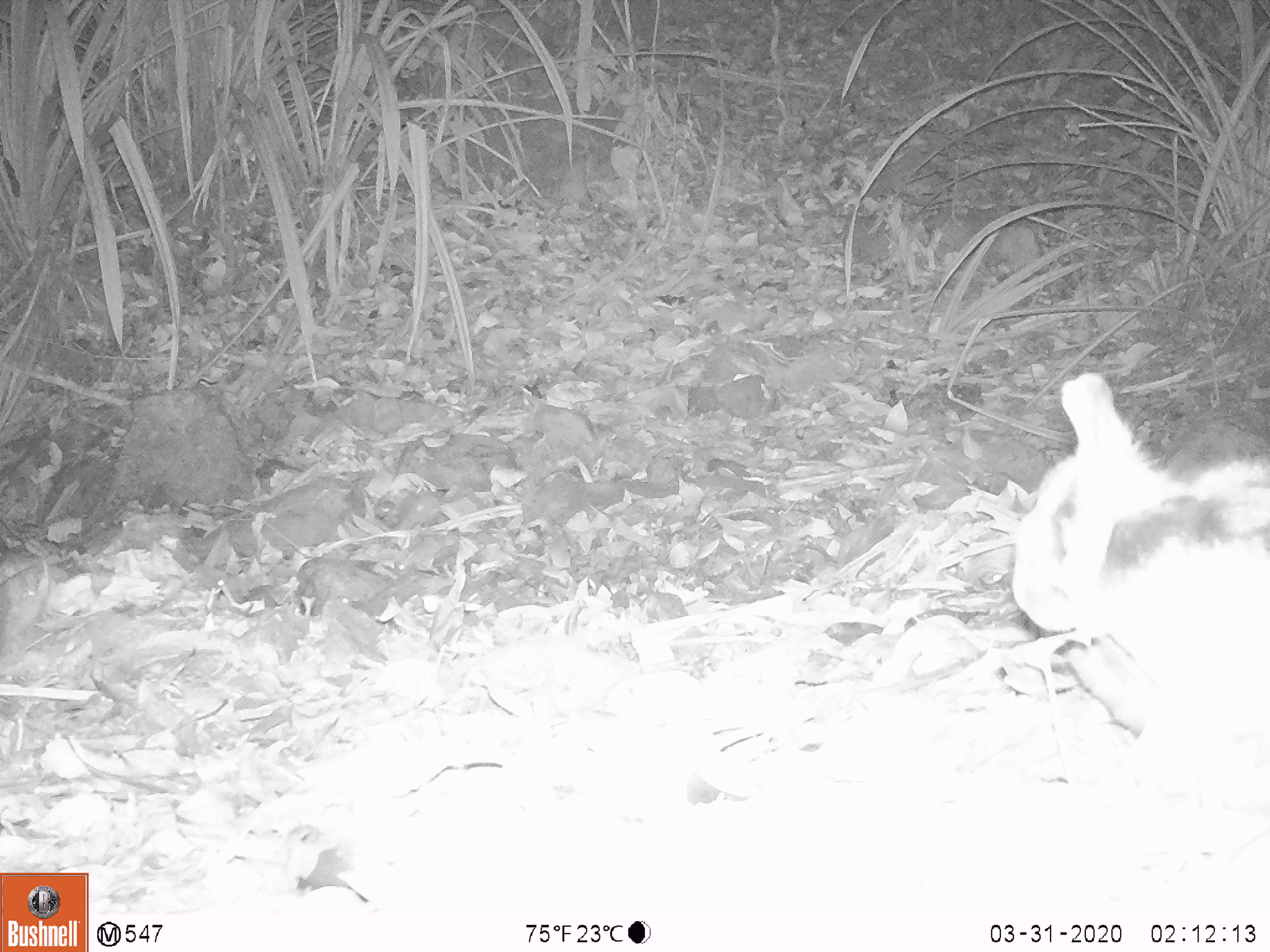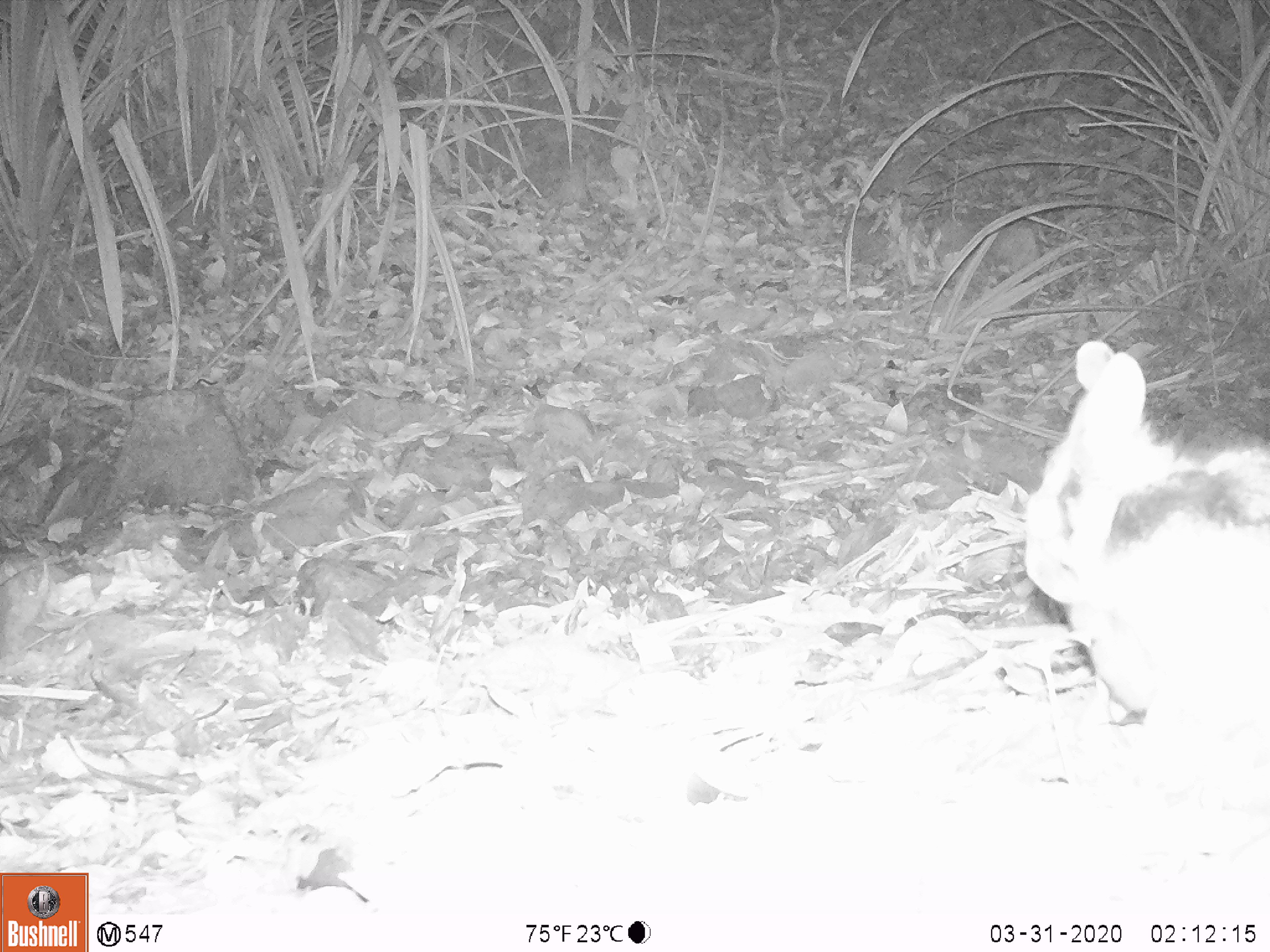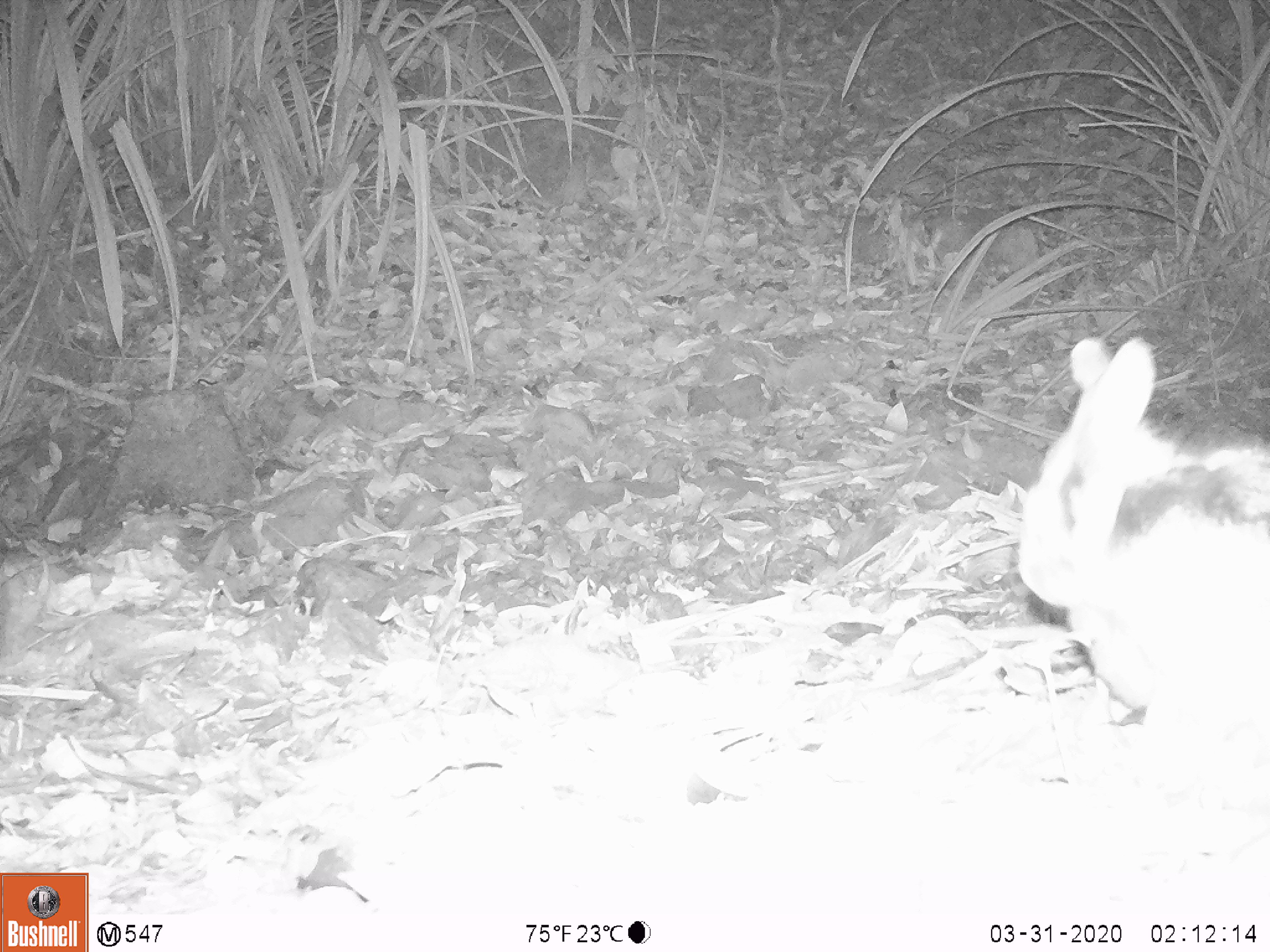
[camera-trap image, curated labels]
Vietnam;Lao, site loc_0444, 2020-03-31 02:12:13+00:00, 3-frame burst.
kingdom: Animalia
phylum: Chordata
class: Mammalia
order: Lagomorpha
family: Leporidae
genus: Nesolagus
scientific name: Nesolagus timminsi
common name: annamite striped rabbit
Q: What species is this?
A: Annamite striped rabbit (Nesolagus timminsi).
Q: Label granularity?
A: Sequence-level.